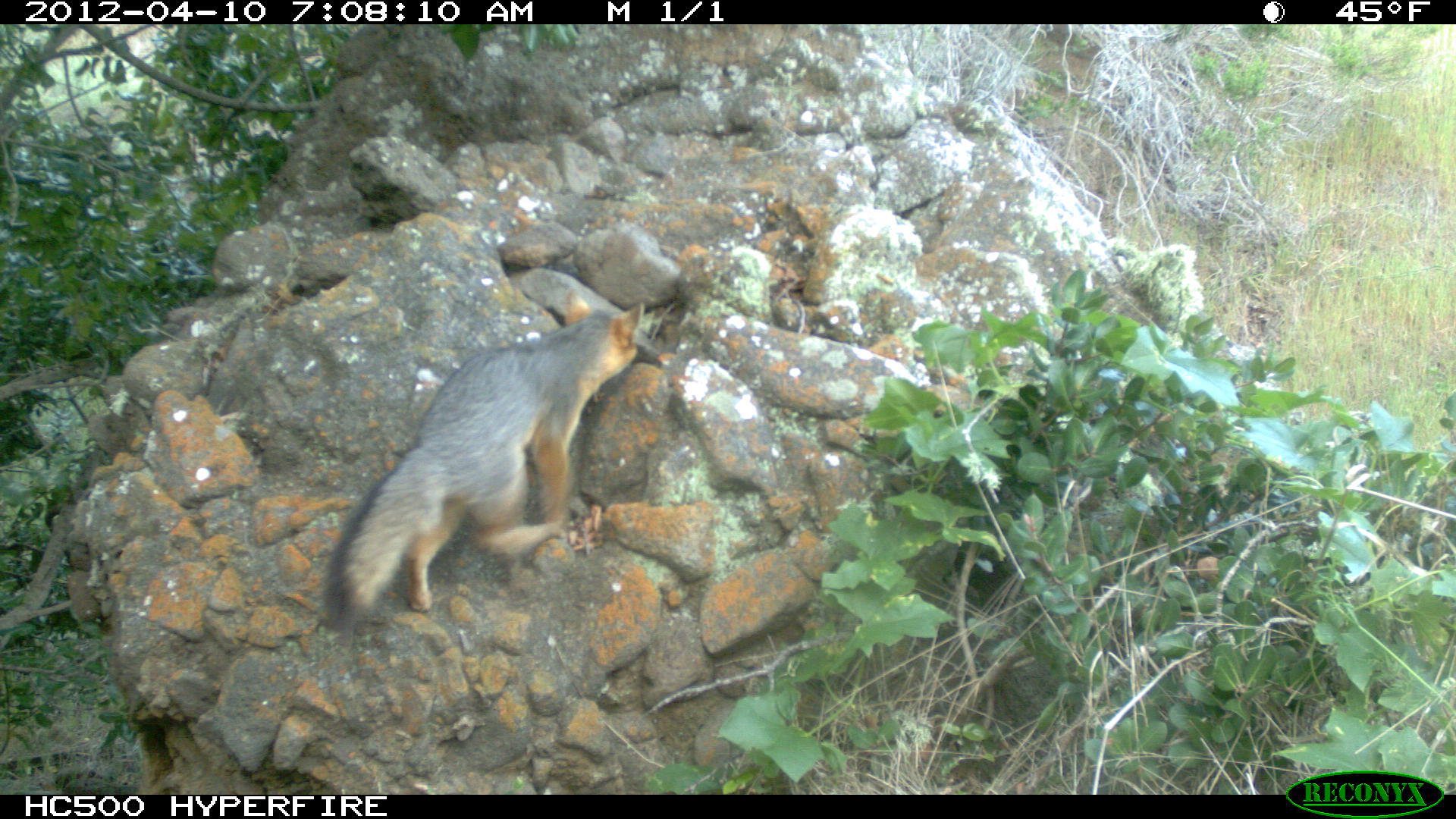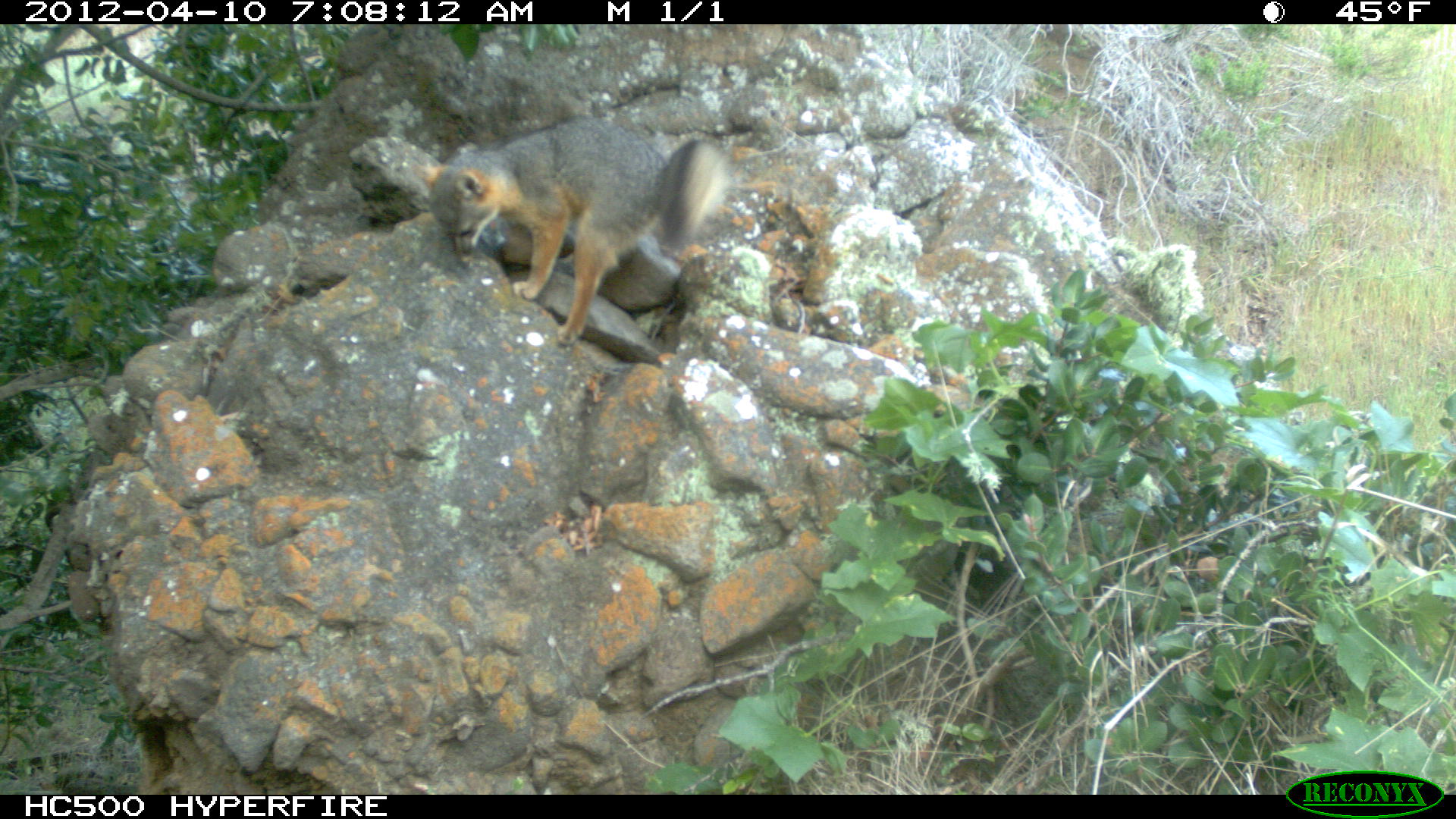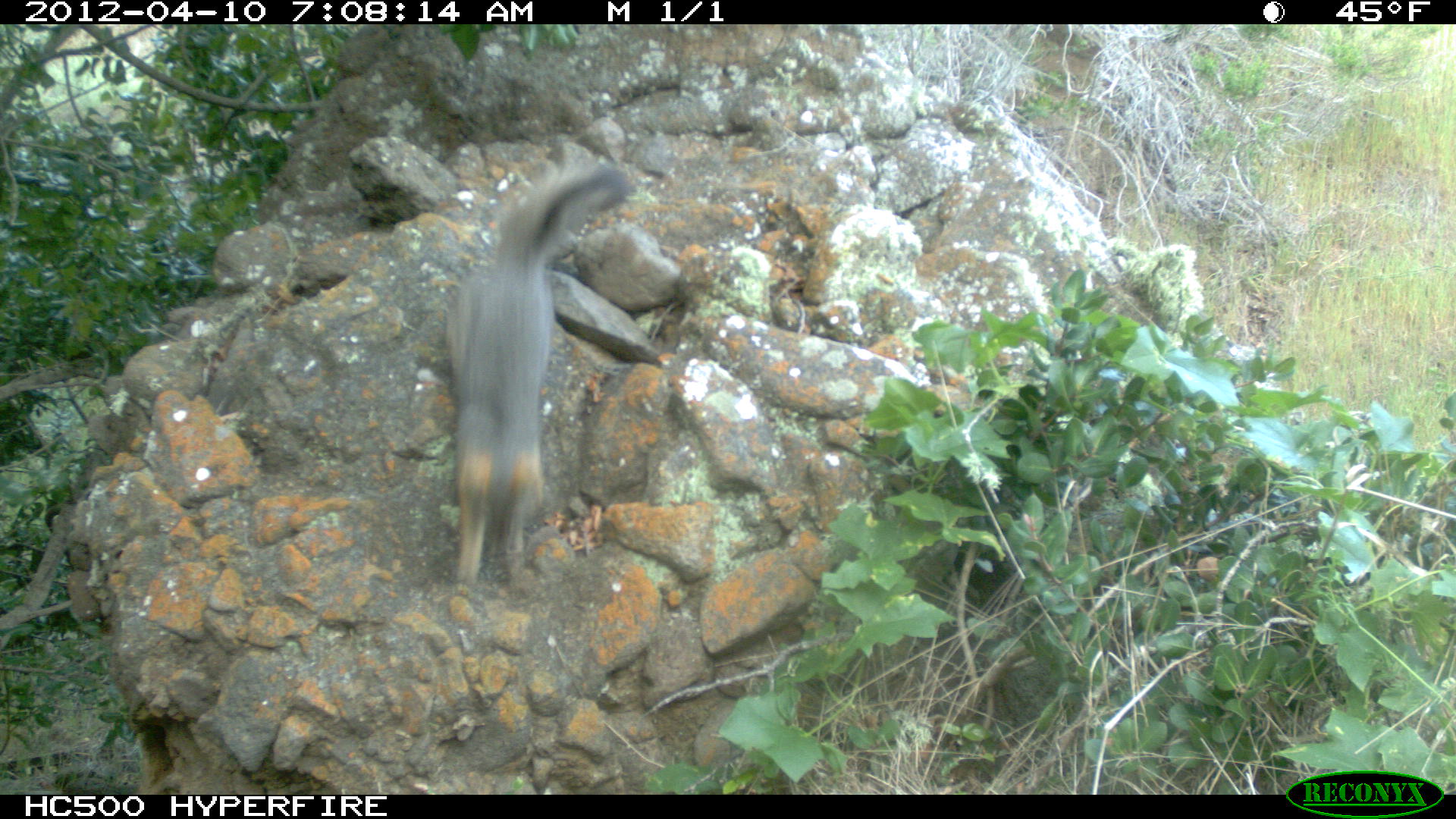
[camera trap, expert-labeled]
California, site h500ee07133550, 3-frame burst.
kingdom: Animalia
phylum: Chordata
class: Mammalia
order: Carnivora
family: Canidae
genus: Urocyon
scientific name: Urocyon littoralis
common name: island fox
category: fox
Fox (island fox) (Urocyon littoralis).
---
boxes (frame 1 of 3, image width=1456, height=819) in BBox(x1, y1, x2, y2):
fox: BBox(322, 286, 644, 648)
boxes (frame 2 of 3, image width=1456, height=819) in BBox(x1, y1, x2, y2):
fox: BBox(410, 113, 733, 345)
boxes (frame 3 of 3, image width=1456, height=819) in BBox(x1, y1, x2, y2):
fox: BBox(445, 165, 633, 591)